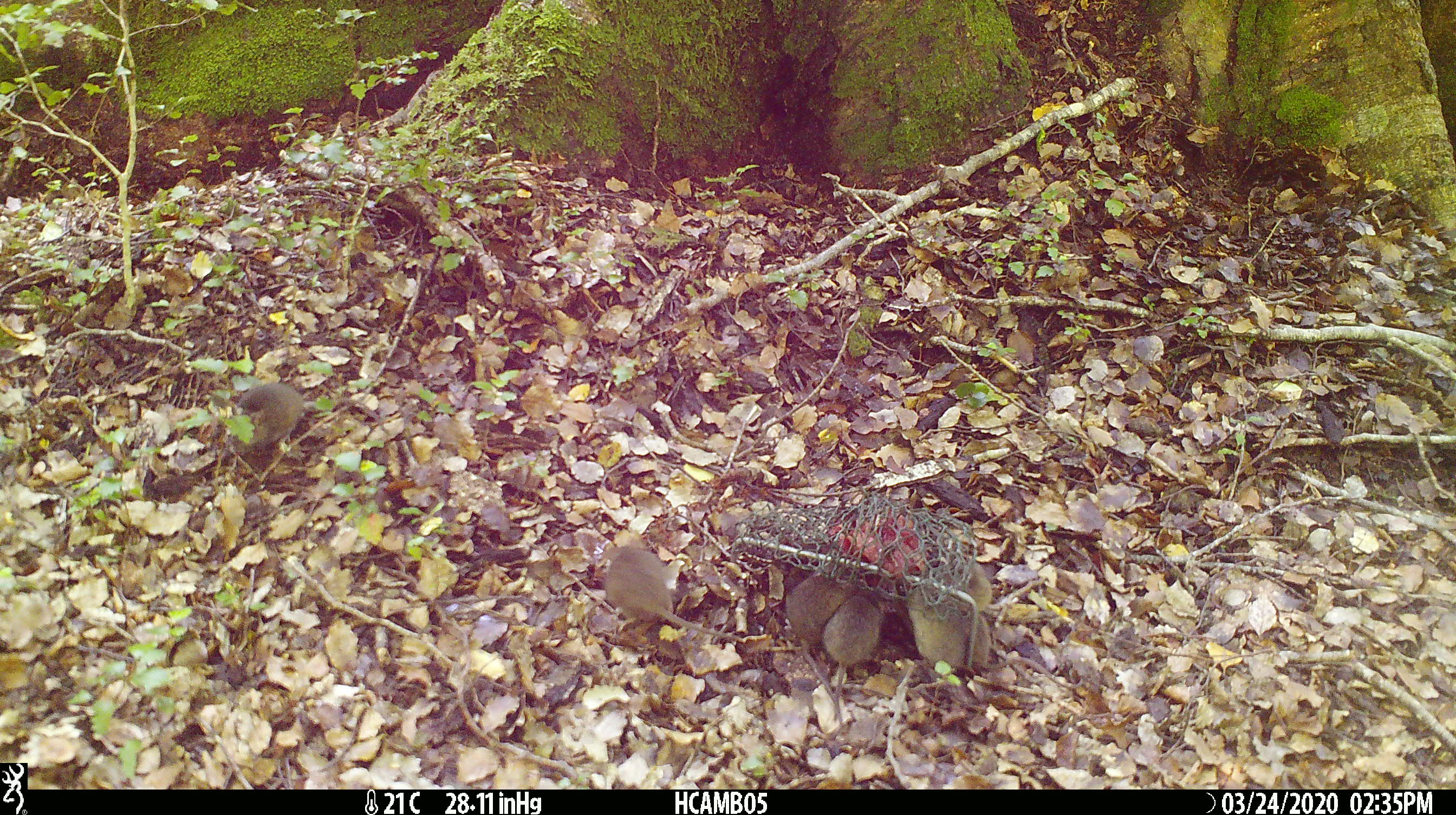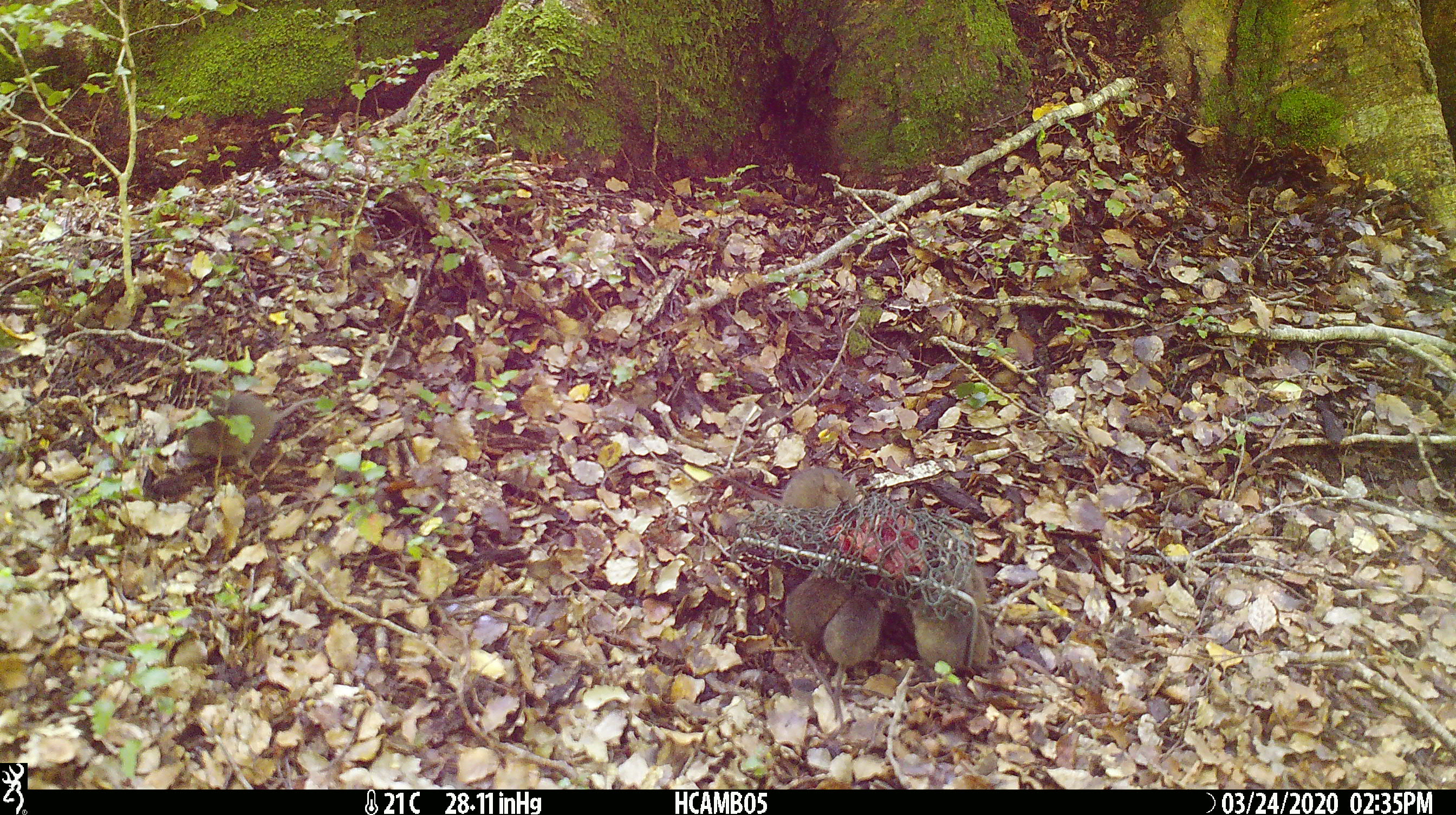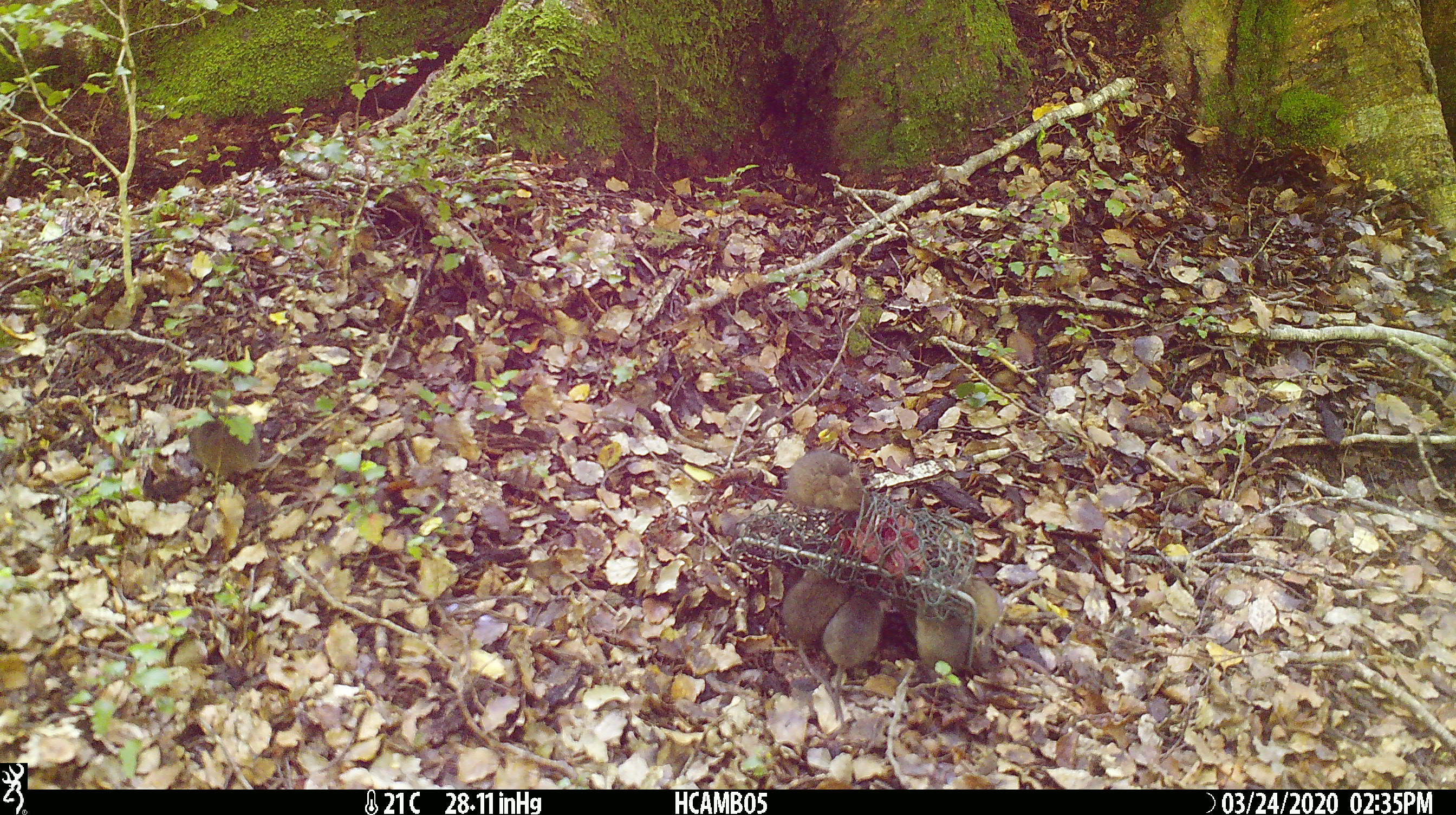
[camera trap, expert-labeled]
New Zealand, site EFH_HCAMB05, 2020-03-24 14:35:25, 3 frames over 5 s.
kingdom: Animalia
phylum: Chordata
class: Mammalia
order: Rodentia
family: Muridae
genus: Mus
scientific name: Mus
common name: mouse